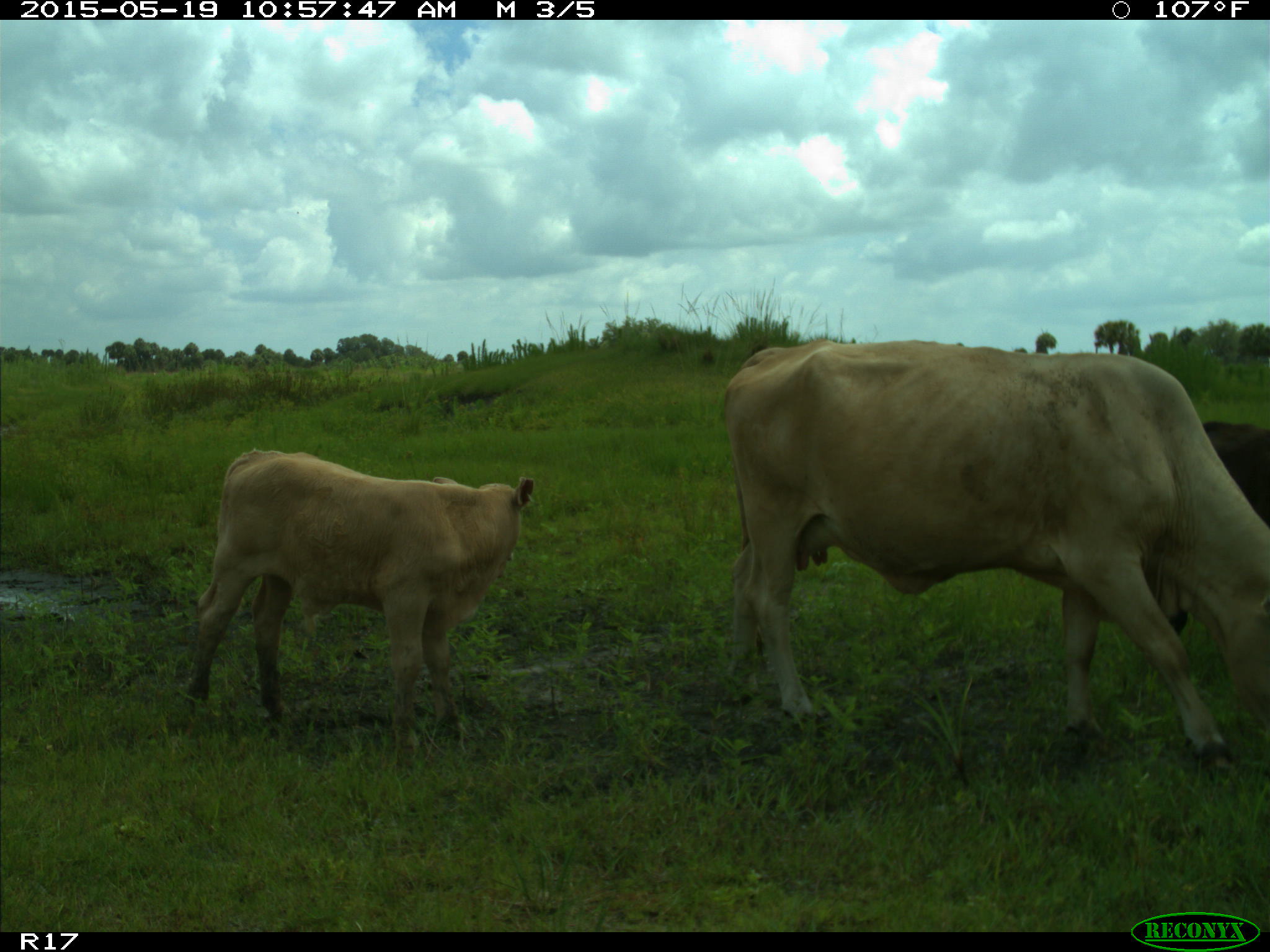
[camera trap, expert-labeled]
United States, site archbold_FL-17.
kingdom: Animalia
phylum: Chordata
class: Mammalia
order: Artiodactyla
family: Bovidae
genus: Bos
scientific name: Bos taurus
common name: domestic cow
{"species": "Bos taurus (domestic cow)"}